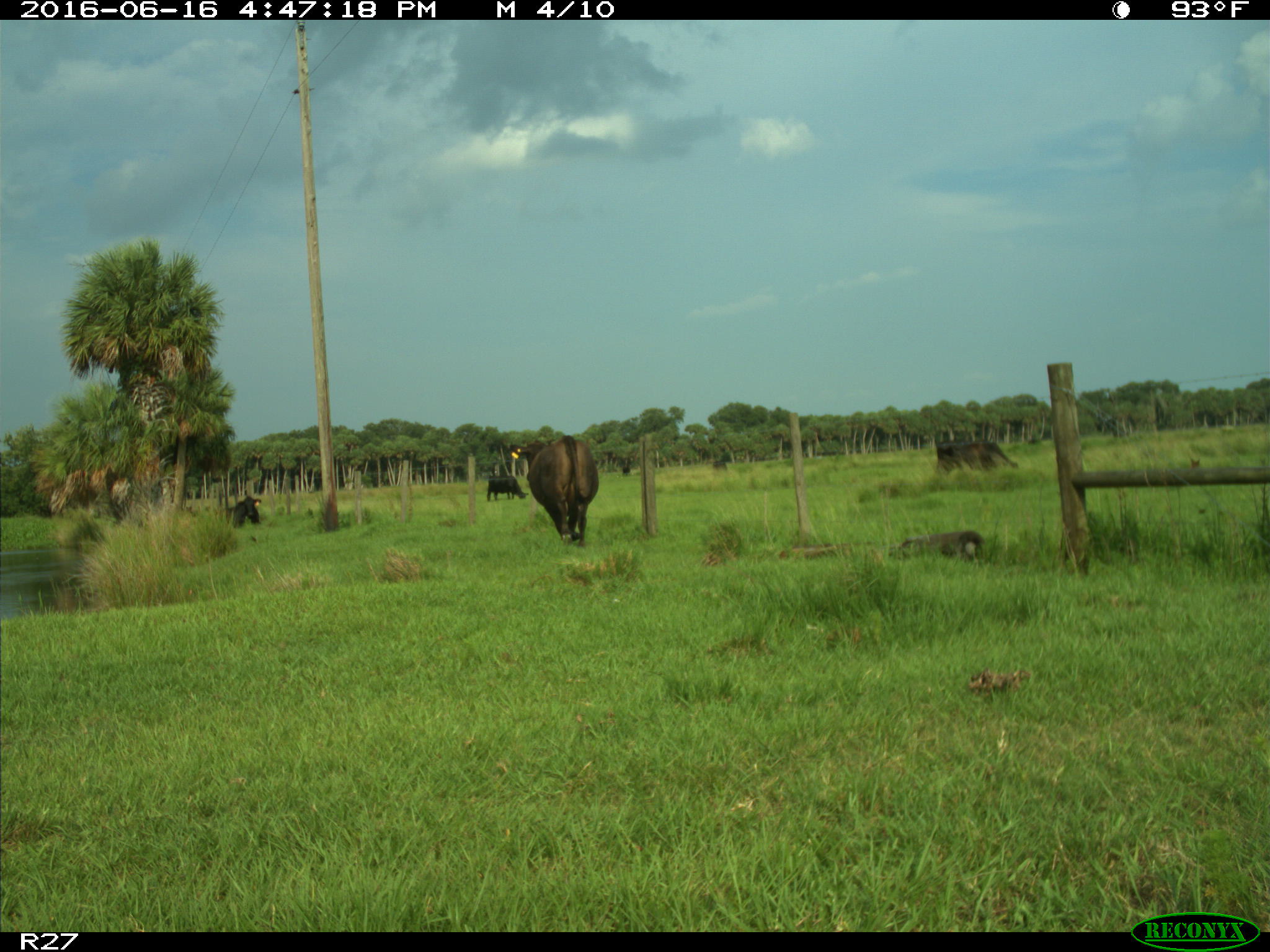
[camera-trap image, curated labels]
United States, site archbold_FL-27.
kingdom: Animalia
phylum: Chordata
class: Mammalia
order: Artiodactyla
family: Bovidae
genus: Bos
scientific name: Bos taurus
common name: domestic cow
Bos taurus (domestic cow).